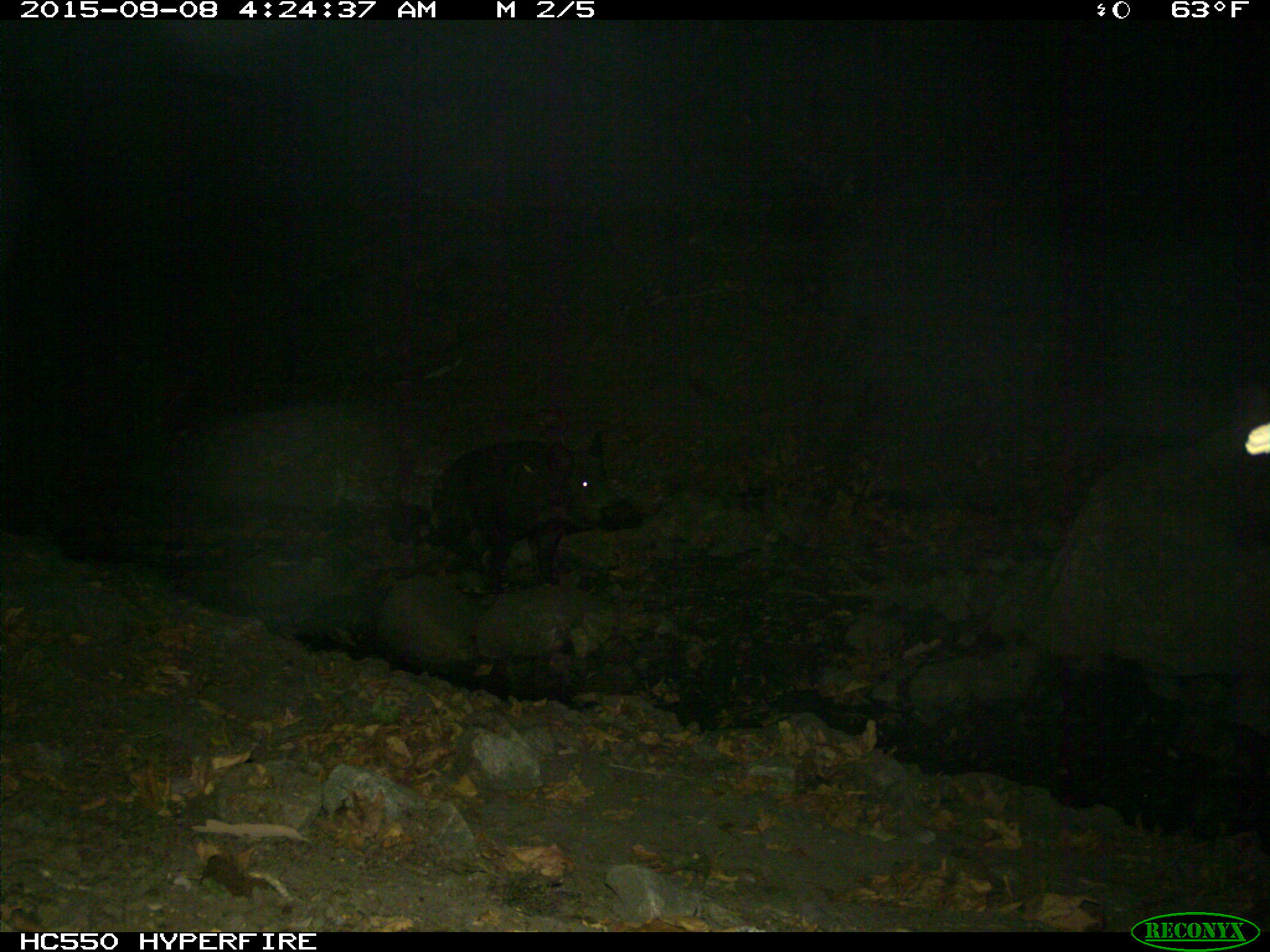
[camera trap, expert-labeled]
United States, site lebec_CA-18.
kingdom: Animalia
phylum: Chordata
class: Mammalia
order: Artiodactyla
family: Suidae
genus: Sus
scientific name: Sus scrofa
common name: wild boar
Sus scrofa (wild boar).